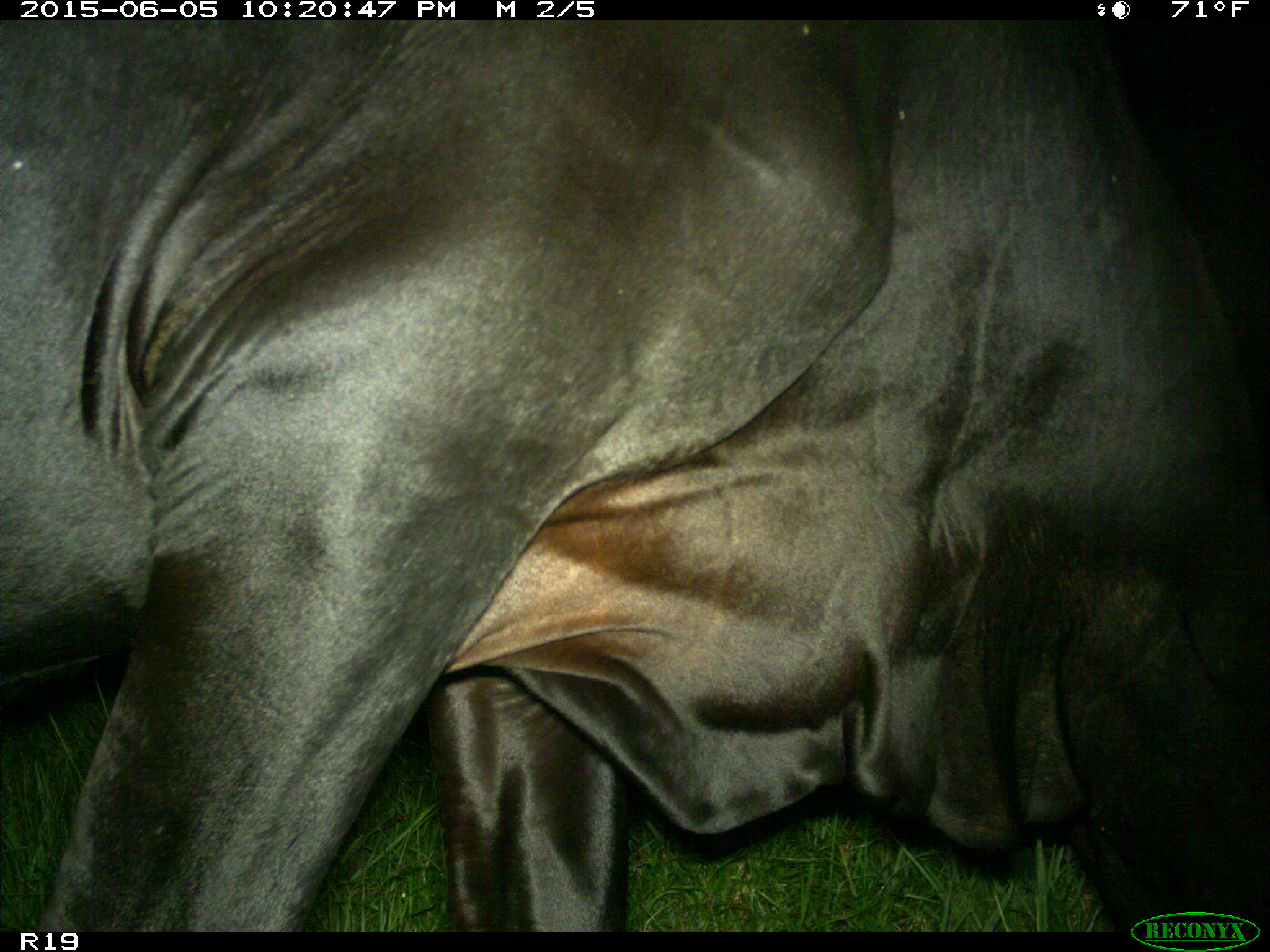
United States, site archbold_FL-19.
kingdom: Animalia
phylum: Chordata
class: Mammalia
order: Artiodactyla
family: Bovidae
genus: Bos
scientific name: Bos taurus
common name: domestic cow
Bos taurus (domestic cow).